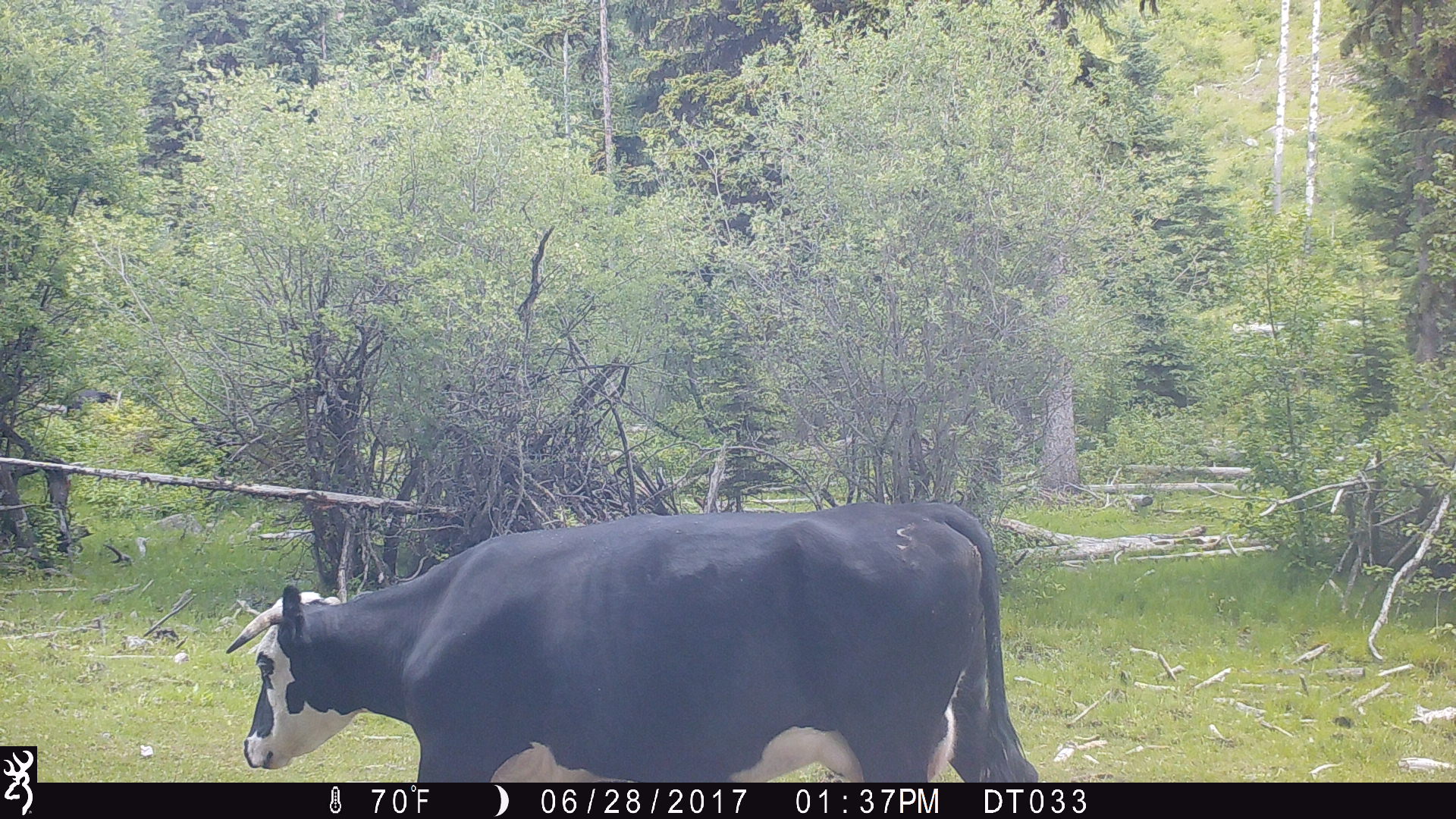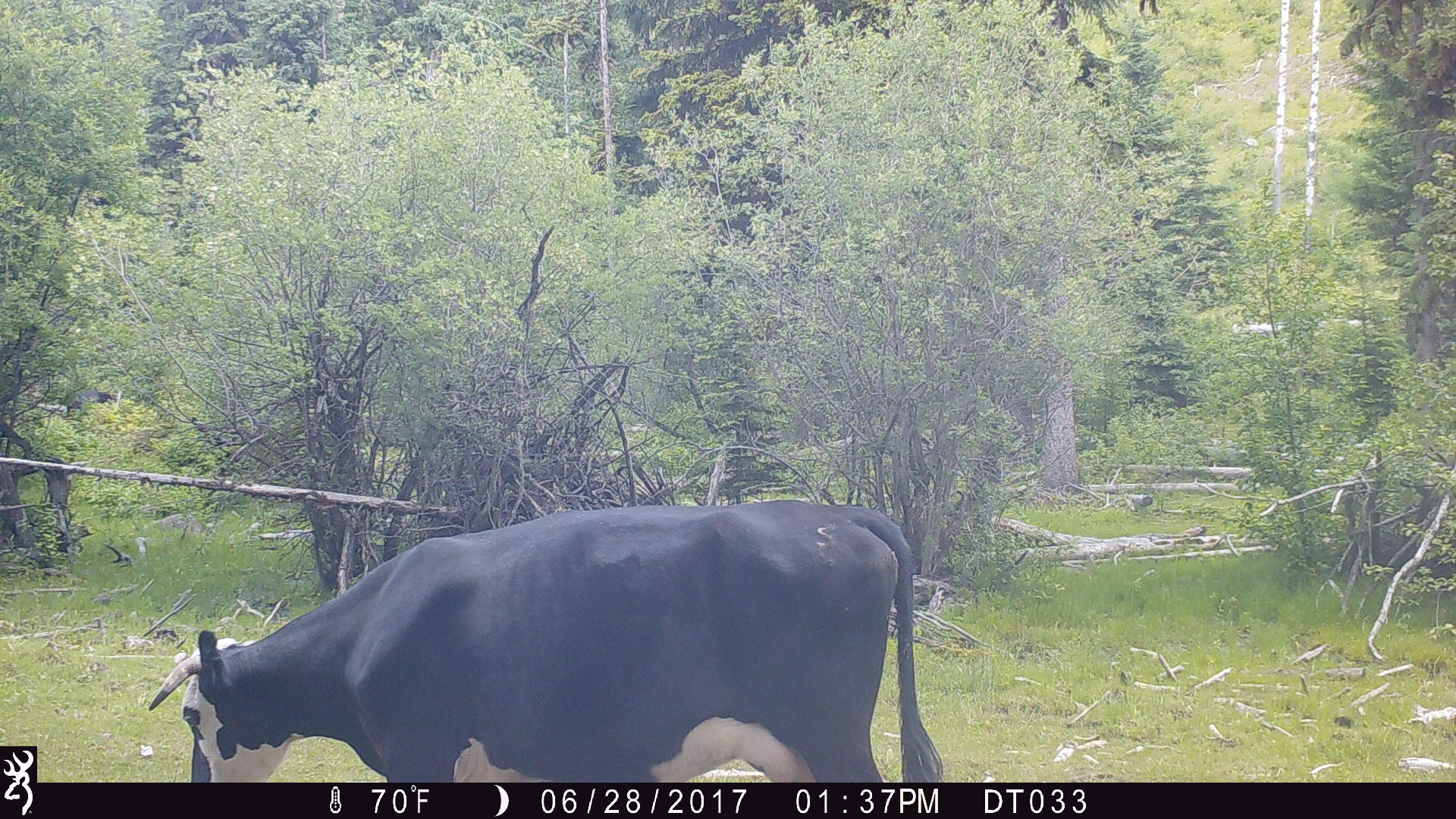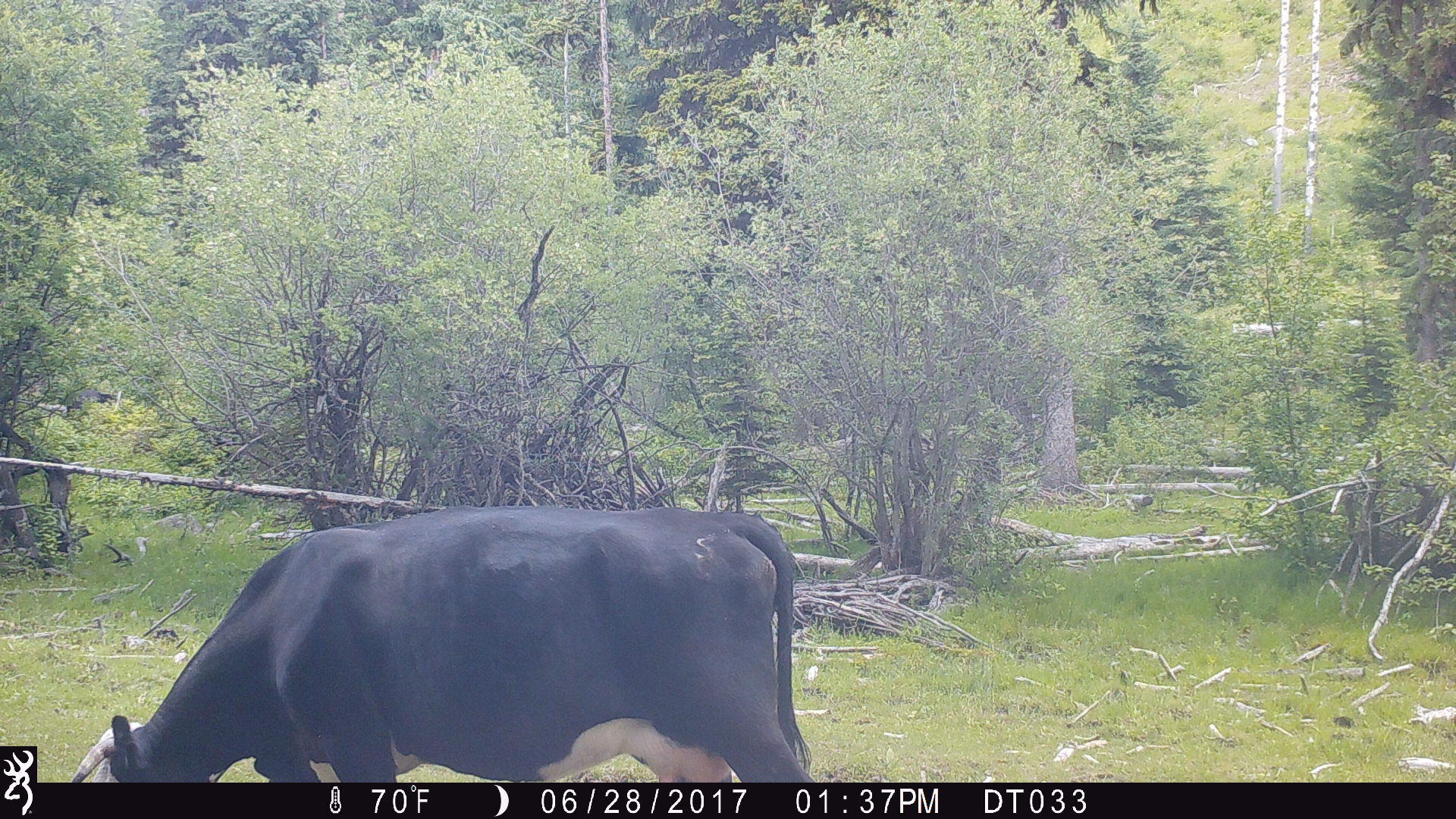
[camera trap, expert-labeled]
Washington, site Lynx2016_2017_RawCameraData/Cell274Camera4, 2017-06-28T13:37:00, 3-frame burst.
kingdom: Animalia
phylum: Chordata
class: Mammalia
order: Artiodactyla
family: Bovidae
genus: Bos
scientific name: Bos taurus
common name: domestic cattle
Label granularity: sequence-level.